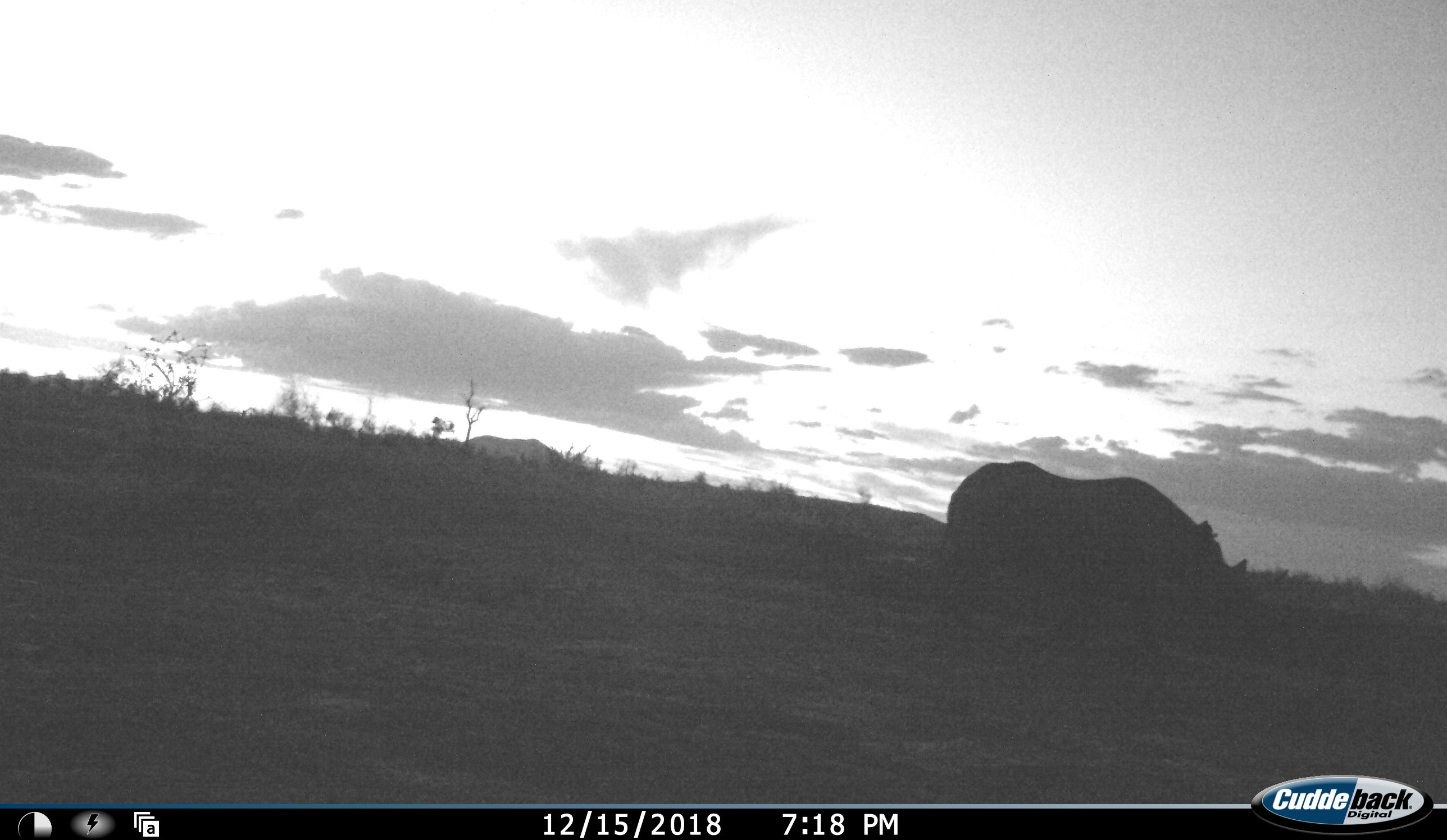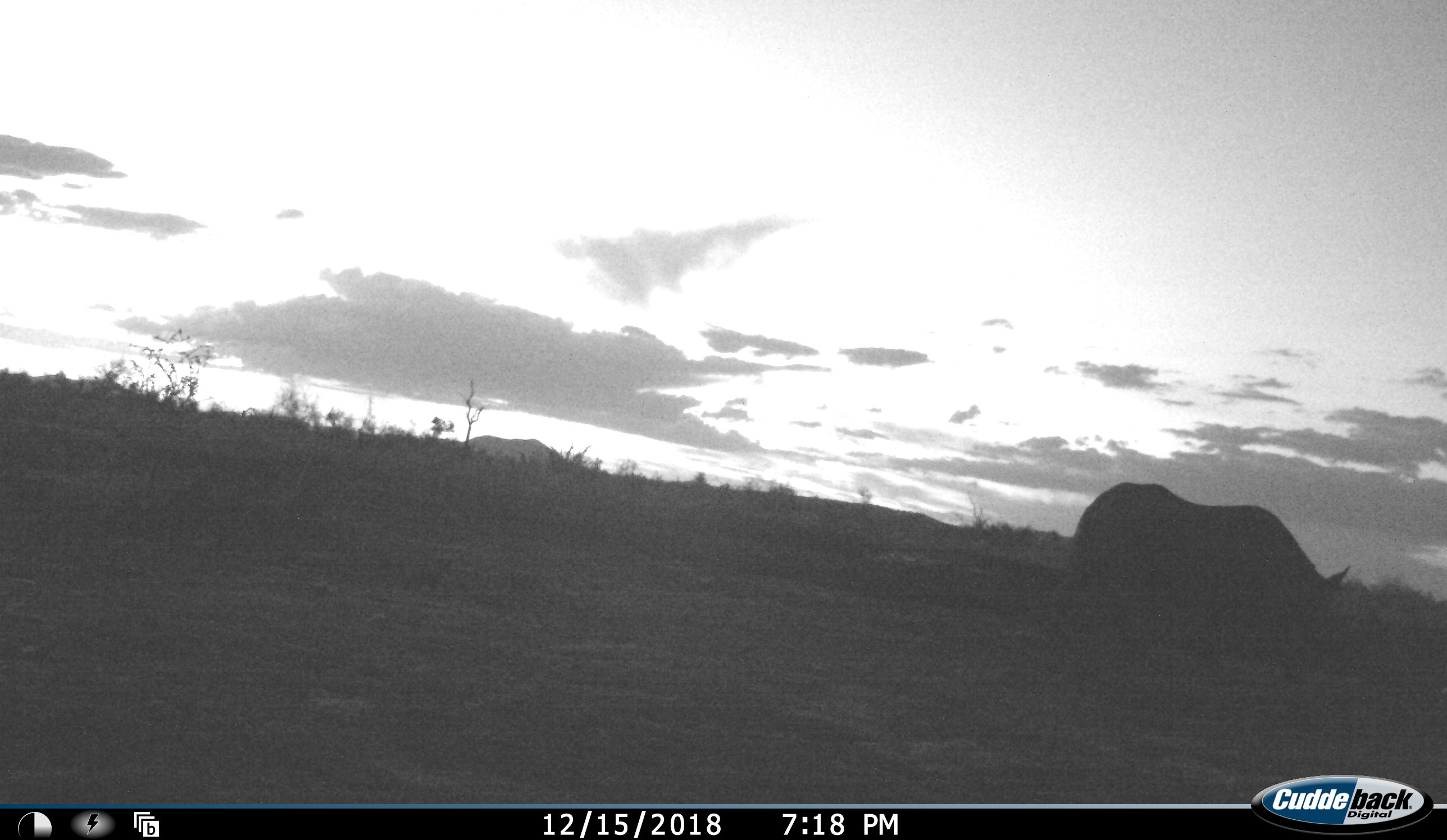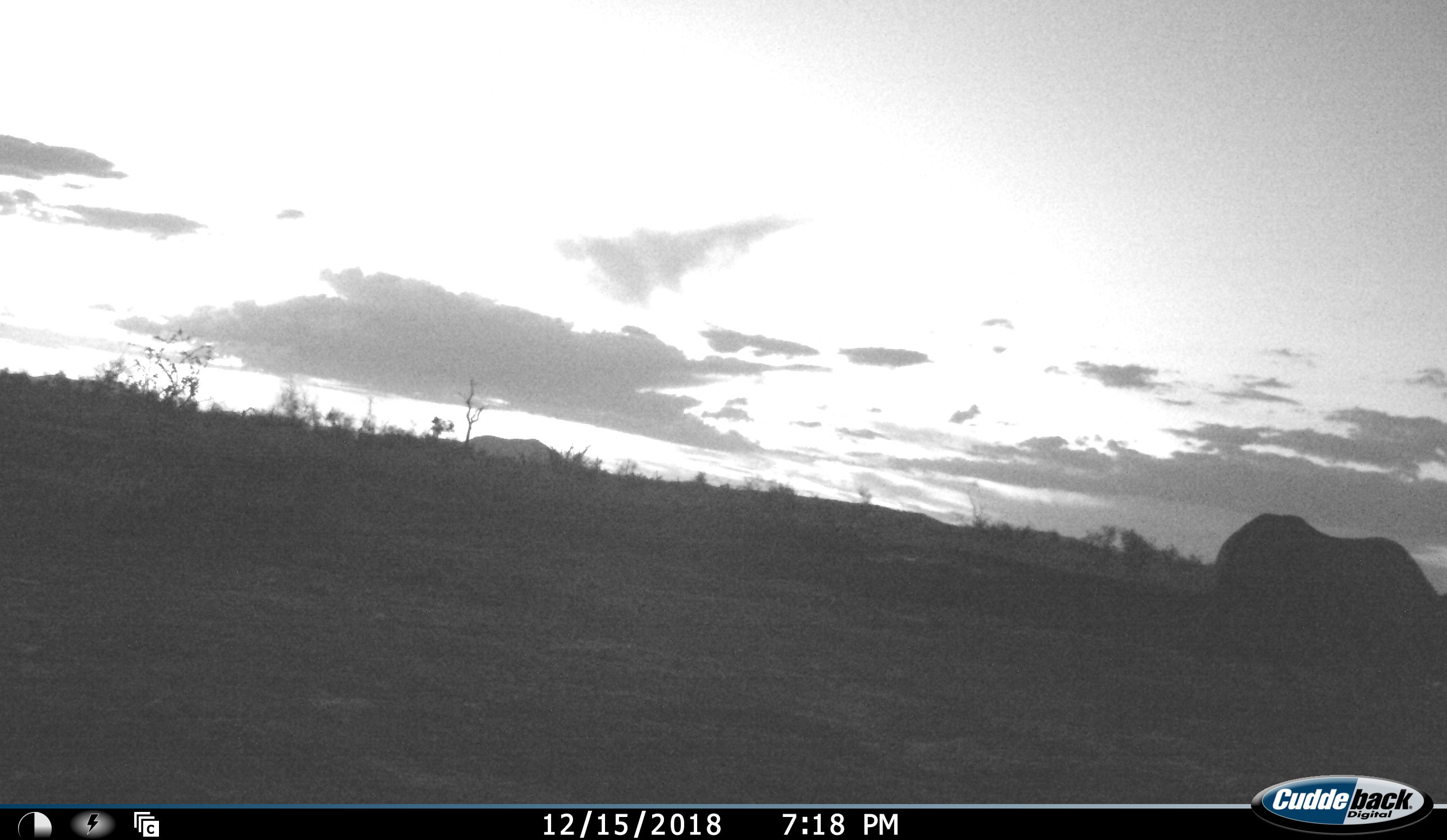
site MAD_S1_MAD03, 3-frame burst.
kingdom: Animalia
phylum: Chordata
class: Mammalia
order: Perissodactyla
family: Rhinocerotidae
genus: Ceratotherium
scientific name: Ceratotherium simum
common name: white rhinoceros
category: rhinoceroswhite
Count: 1.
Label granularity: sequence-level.